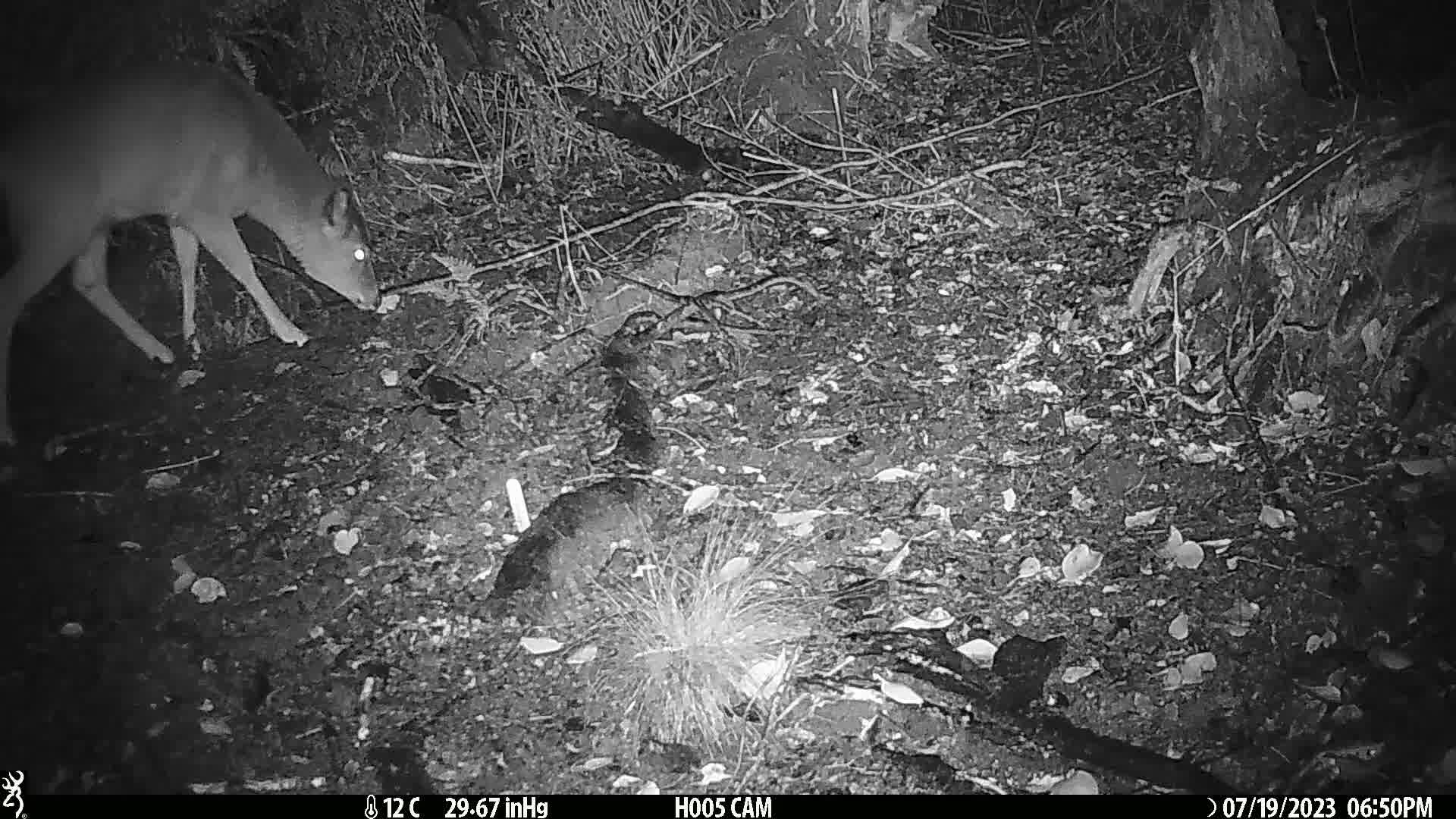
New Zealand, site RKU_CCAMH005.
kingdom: Animalia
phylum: Chordata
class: Mammalia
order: Artiodactyla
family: Cervidae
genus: Odocoileus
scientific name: Odocoileus virginianus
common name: white-tailed deer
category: white tailed deer